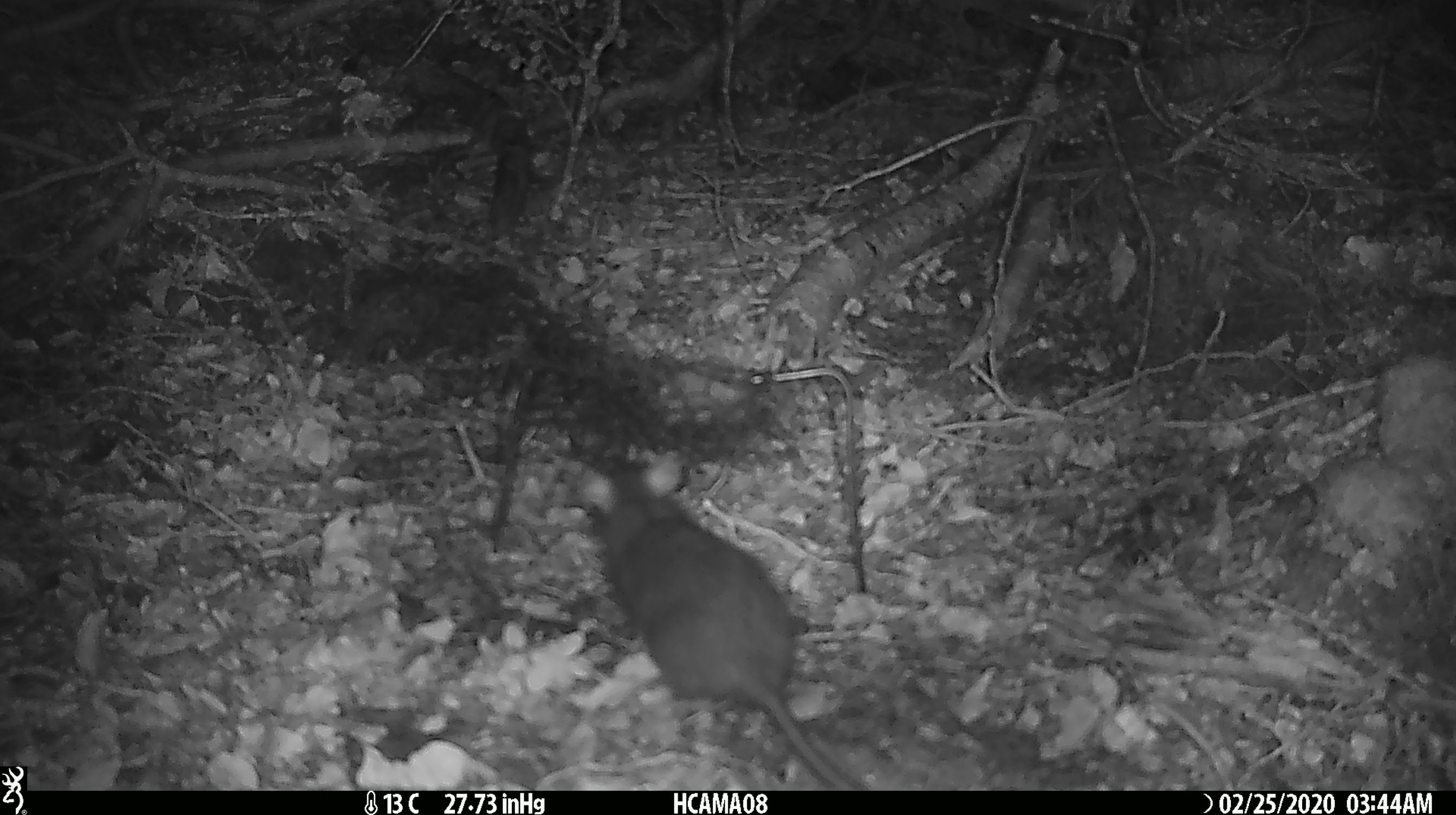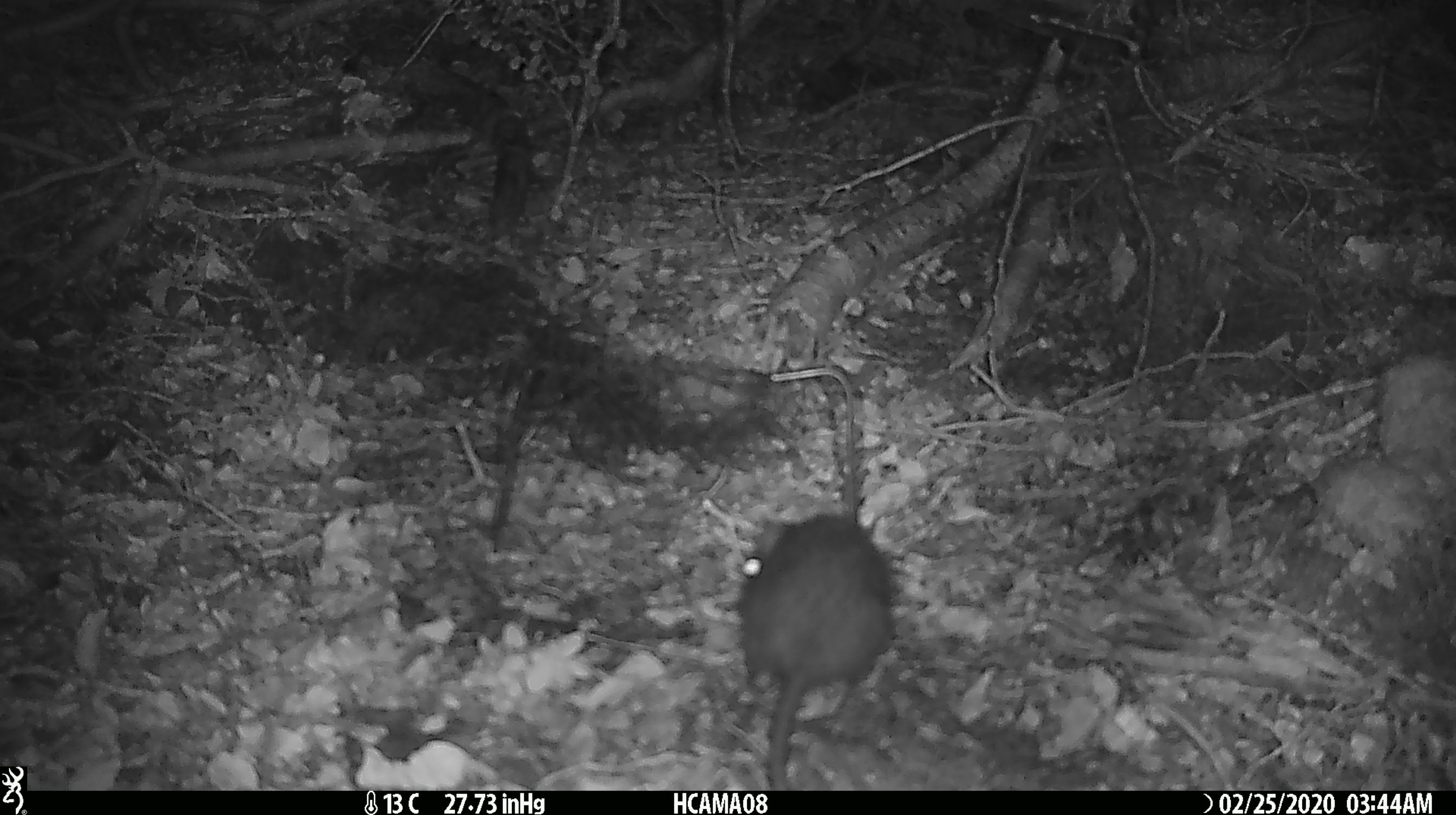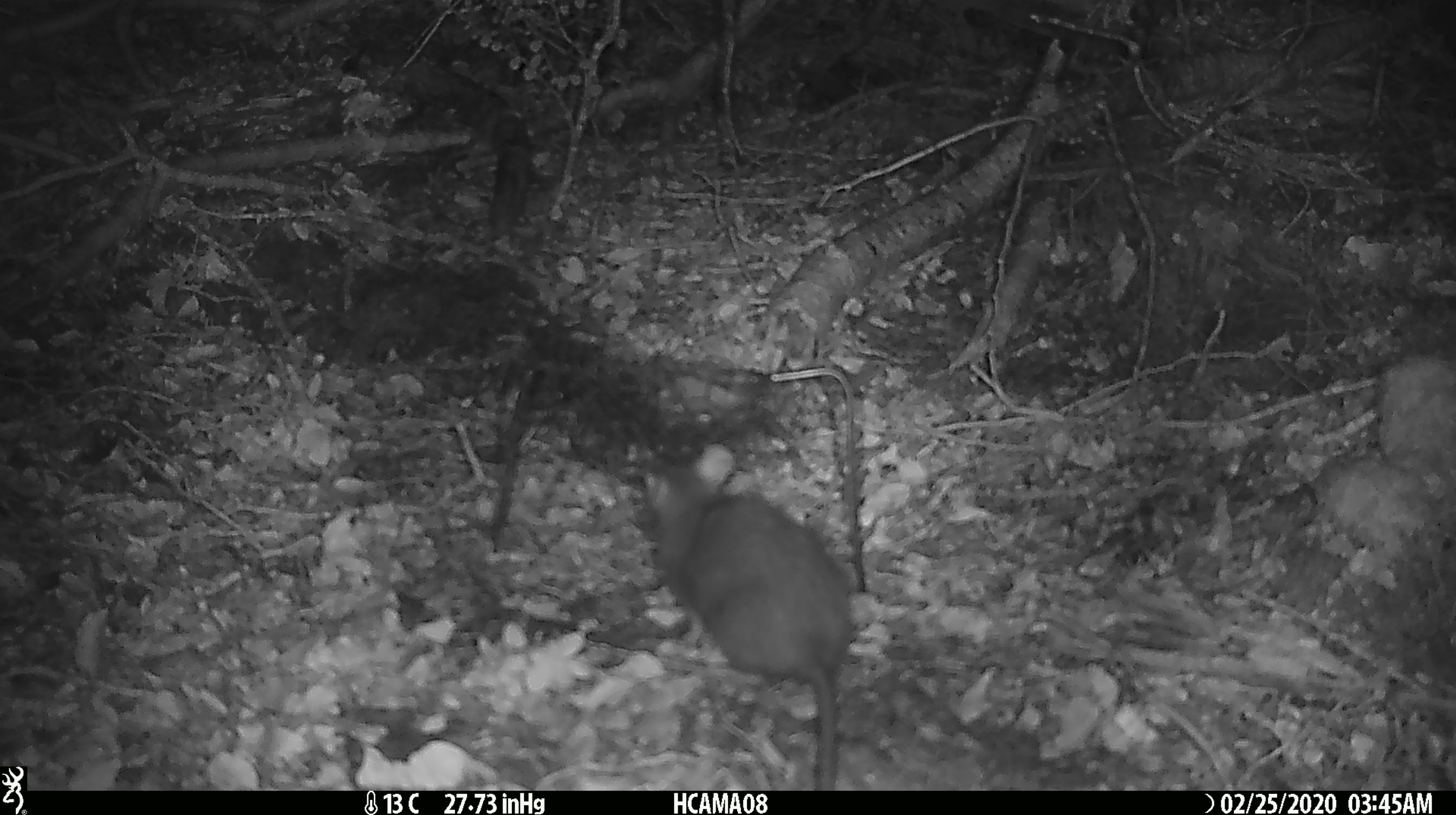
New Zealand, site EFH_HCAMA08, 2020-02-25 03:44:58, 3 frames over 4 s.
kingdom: Animalia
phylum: Chordata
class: Mammalia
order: Rodentia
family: Muridae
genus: Rattus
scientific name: Rattus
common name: rat